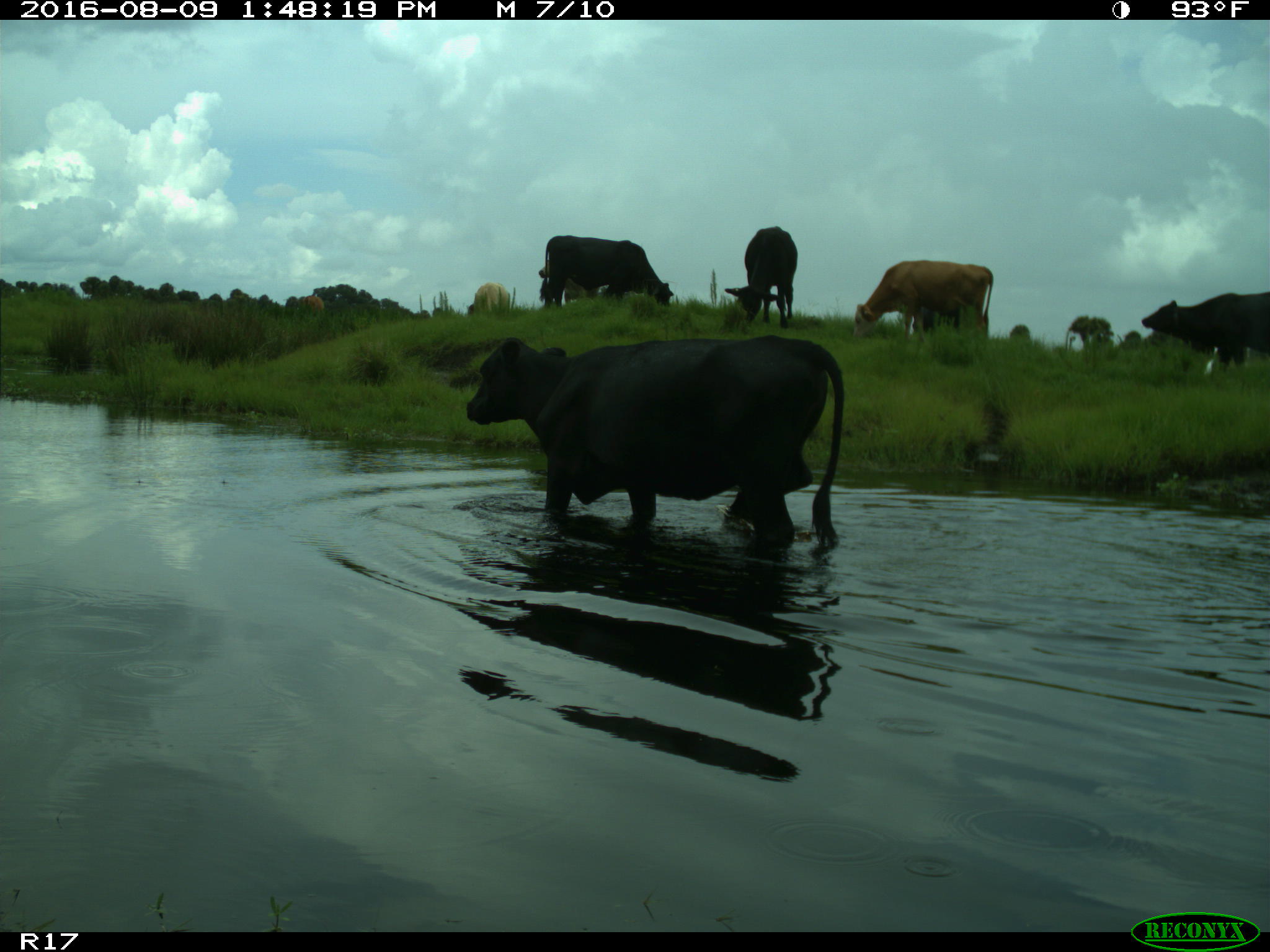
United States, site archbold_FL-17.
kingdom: Animalia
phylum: Chordata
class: Mammalia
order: Artiodactyla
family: Bovidae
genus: Bos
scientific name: Bos taurus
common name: domestic cow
Bos taurus (domestic cow).